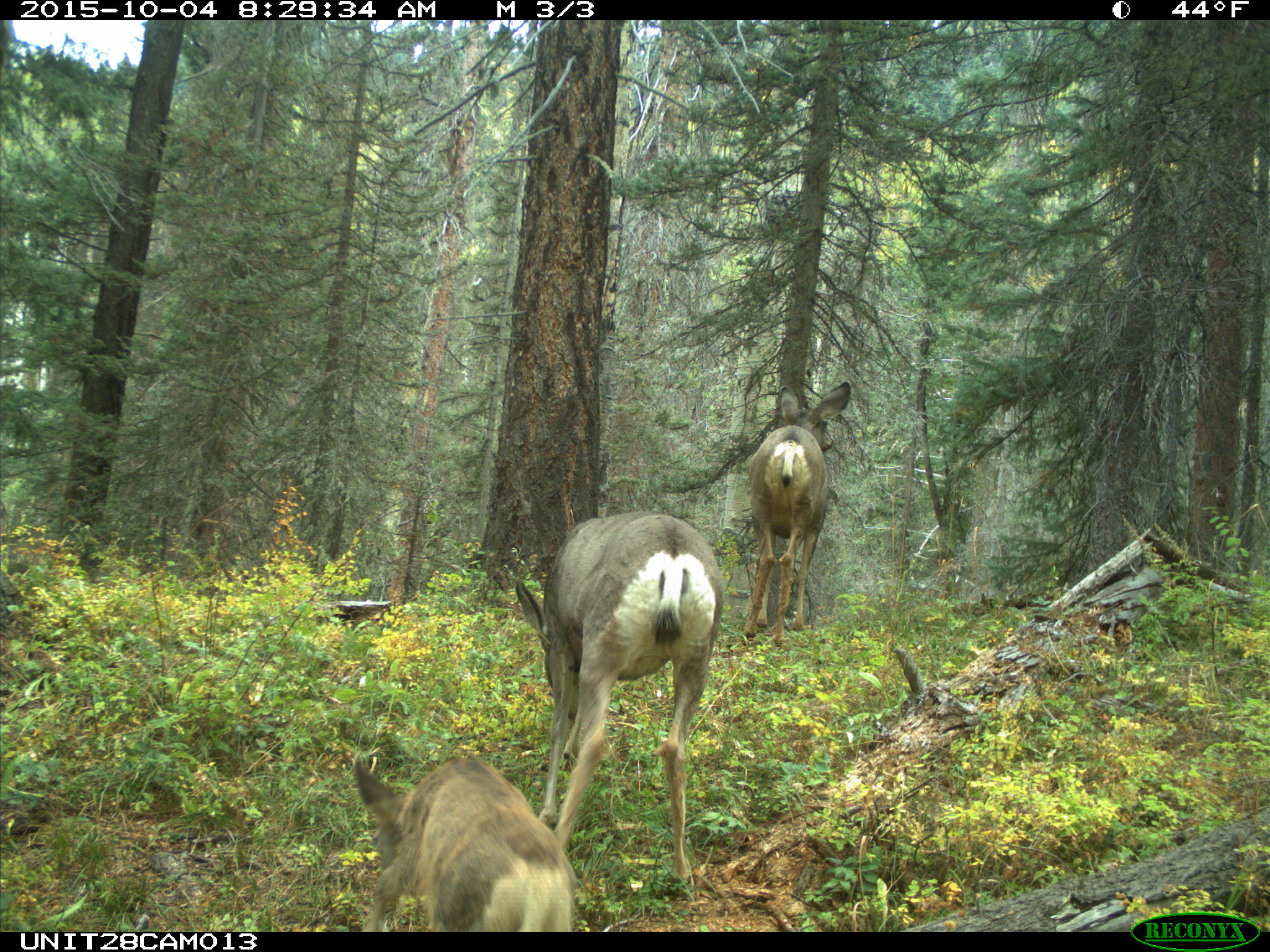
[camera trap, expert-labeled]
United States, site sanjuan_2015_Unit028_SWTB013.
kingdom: Animalia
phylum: Chordata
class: Mammalia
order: Artiodactyla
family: Cervidae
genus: Odocoileus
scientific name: Odocoileus hemionus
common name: mule deer